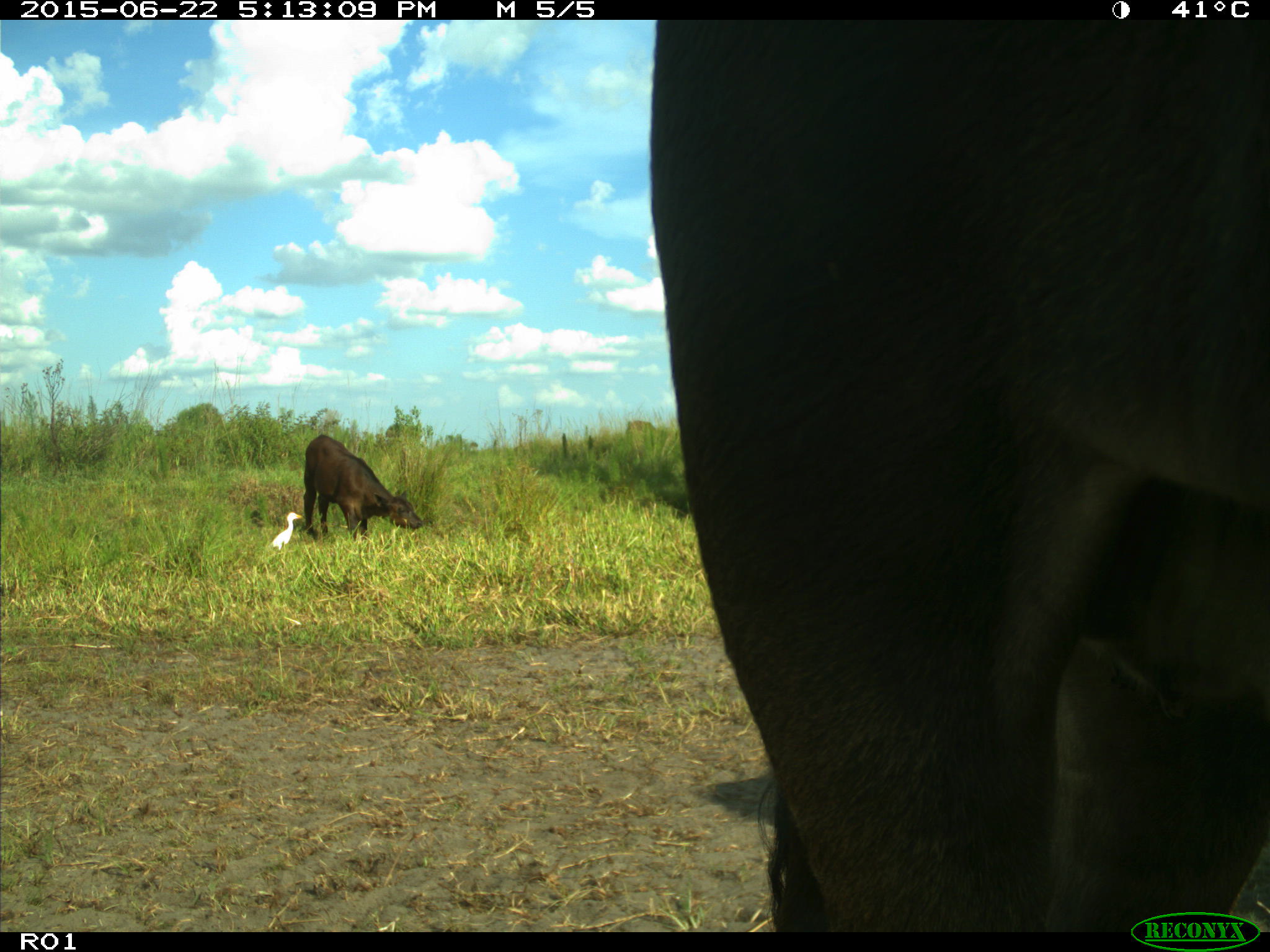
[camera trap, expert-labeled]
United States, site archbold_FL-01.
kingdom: Animalia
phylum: Chordata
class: Mammalia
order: Artiodactyla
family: Bovidae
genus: Bos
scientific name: Bos taurus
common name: domestic cow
Bos taurus (domestic cow).